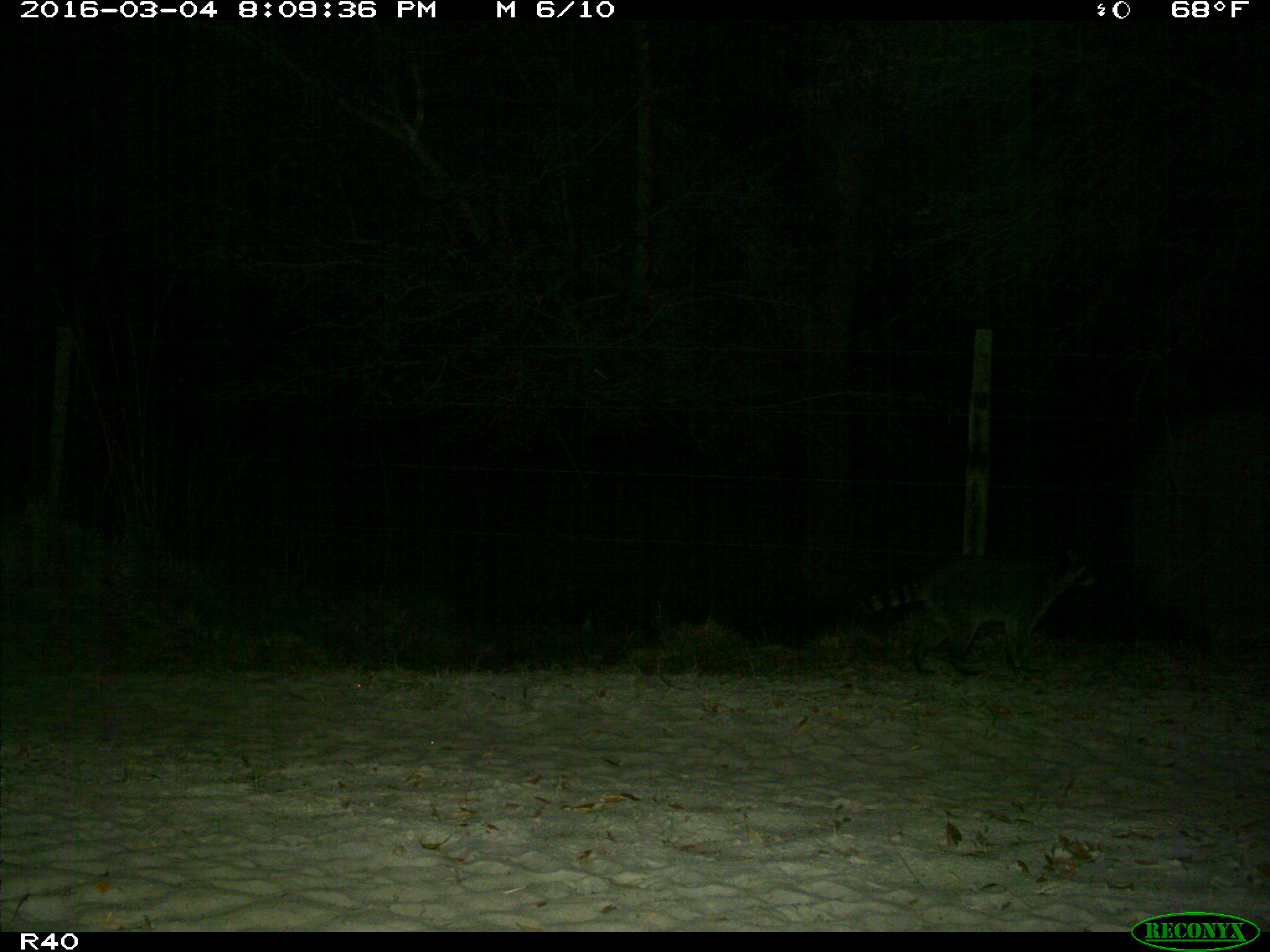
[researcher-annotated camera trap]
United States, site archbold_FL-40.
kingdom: Animalia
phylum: Chordata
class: Mammalia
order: Carnivora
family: Procyonidae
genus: Procyon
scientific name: Procyon lotor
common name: common raccoon